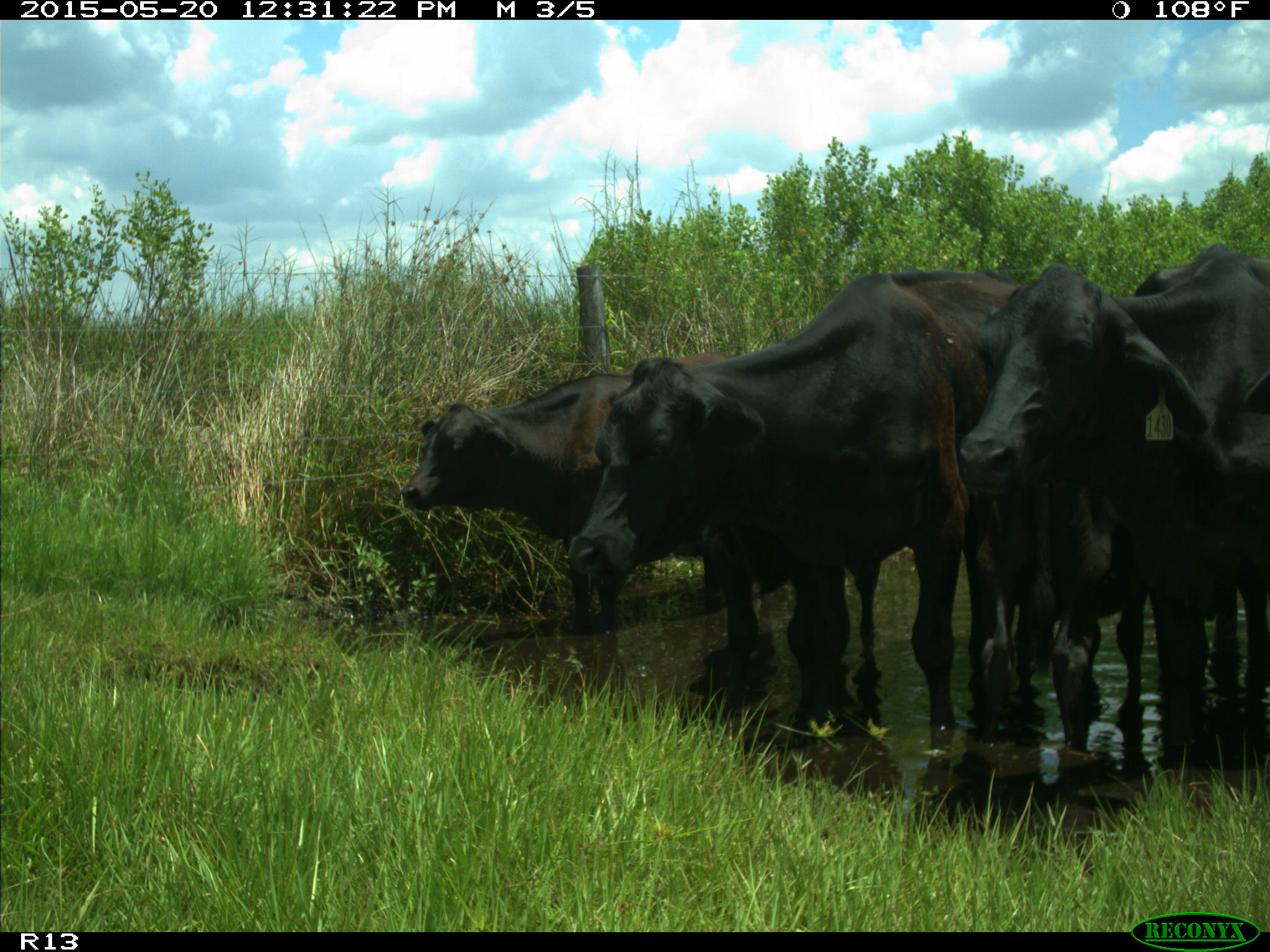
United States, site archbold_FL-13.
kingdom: Animalia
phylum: Chordata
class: Mammalia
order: Artiodactyla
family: Bovidae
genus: Bos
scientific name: Bos taurus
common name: domestic cow